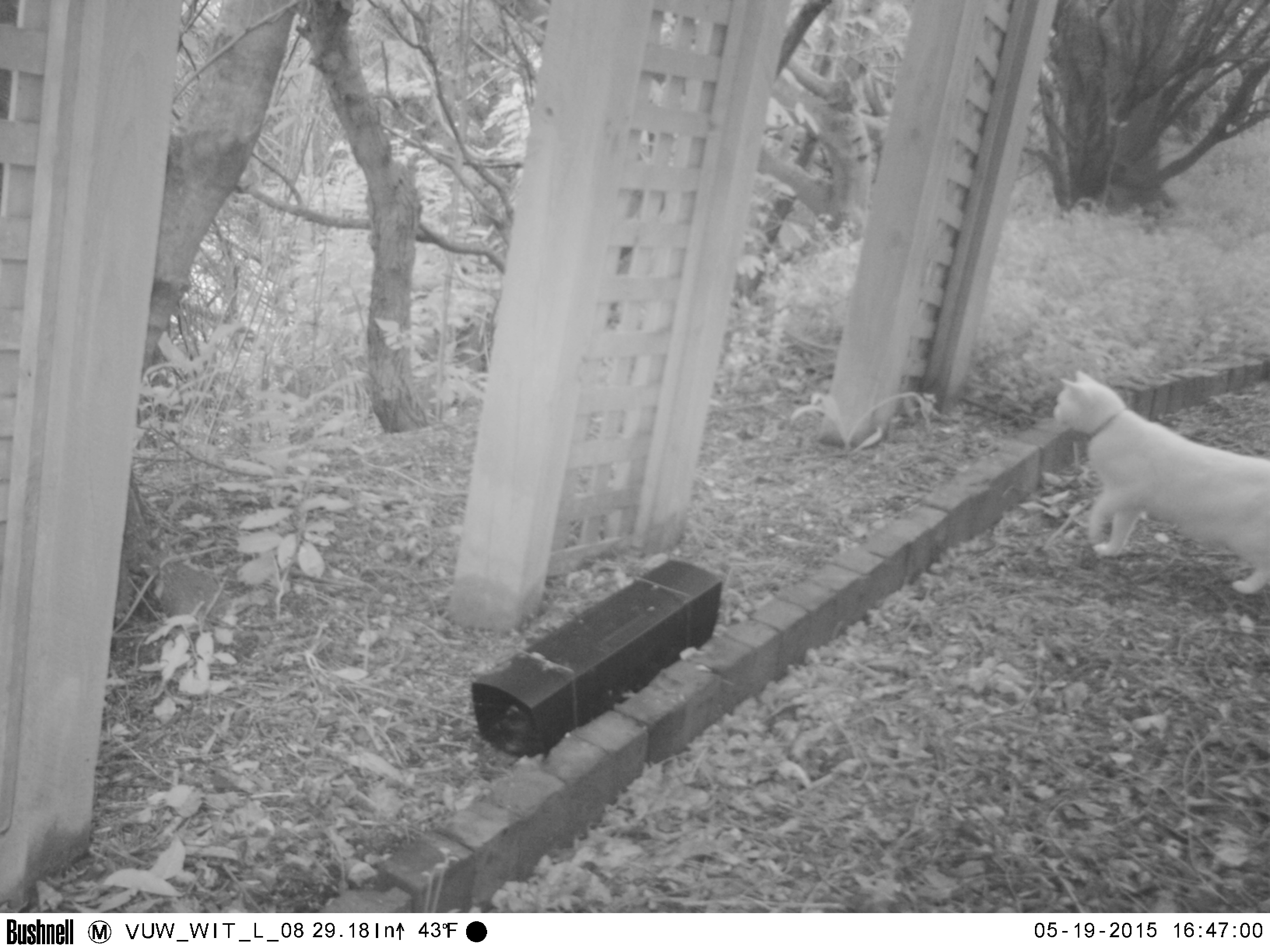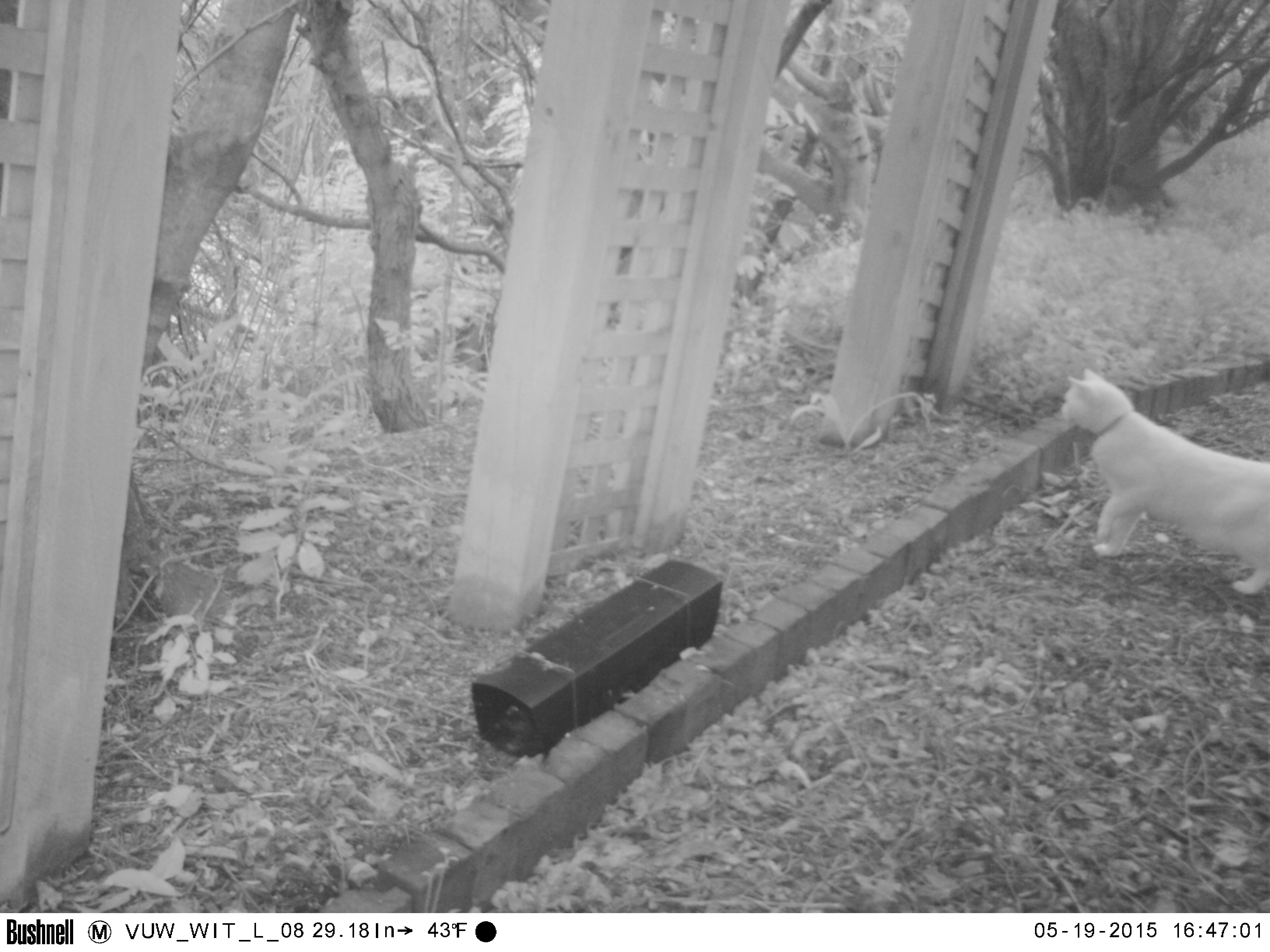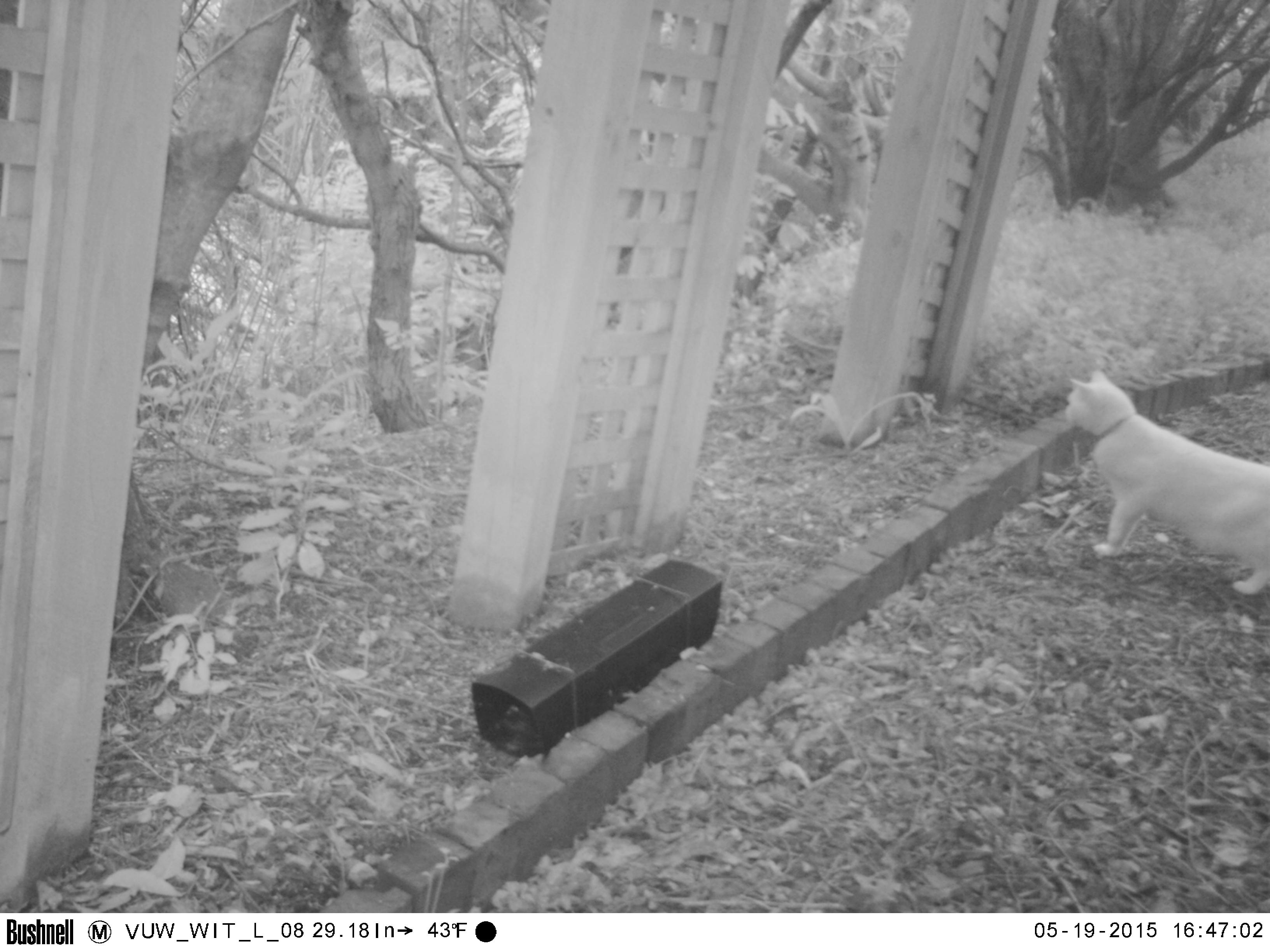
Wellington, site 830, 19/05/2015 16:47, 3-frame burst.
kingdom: Animalia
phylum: Chordata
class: Mammalia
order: Carnivora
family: Felidae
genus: Felis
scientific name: Felis catus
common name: cat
Cat (Felis catus).